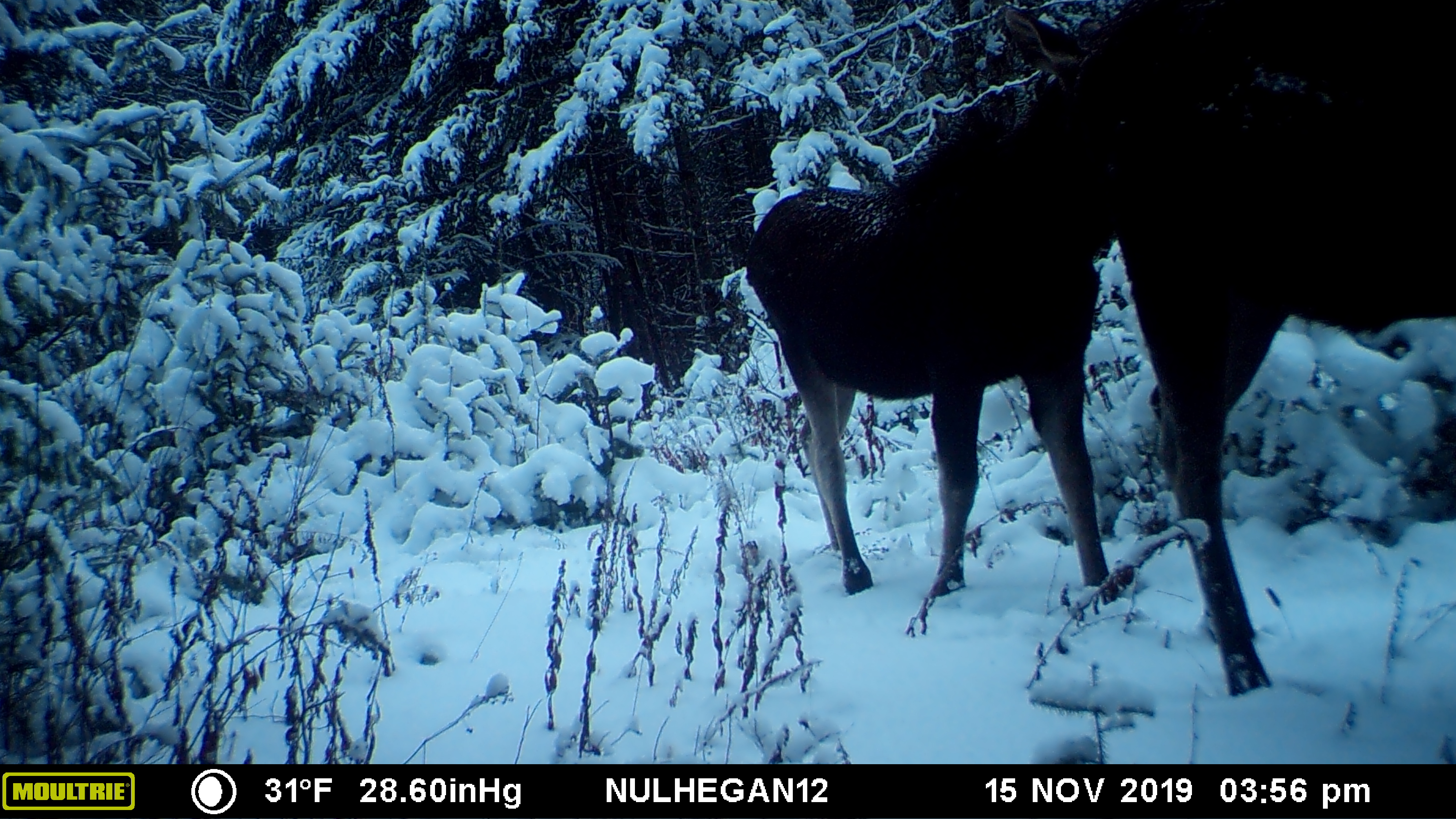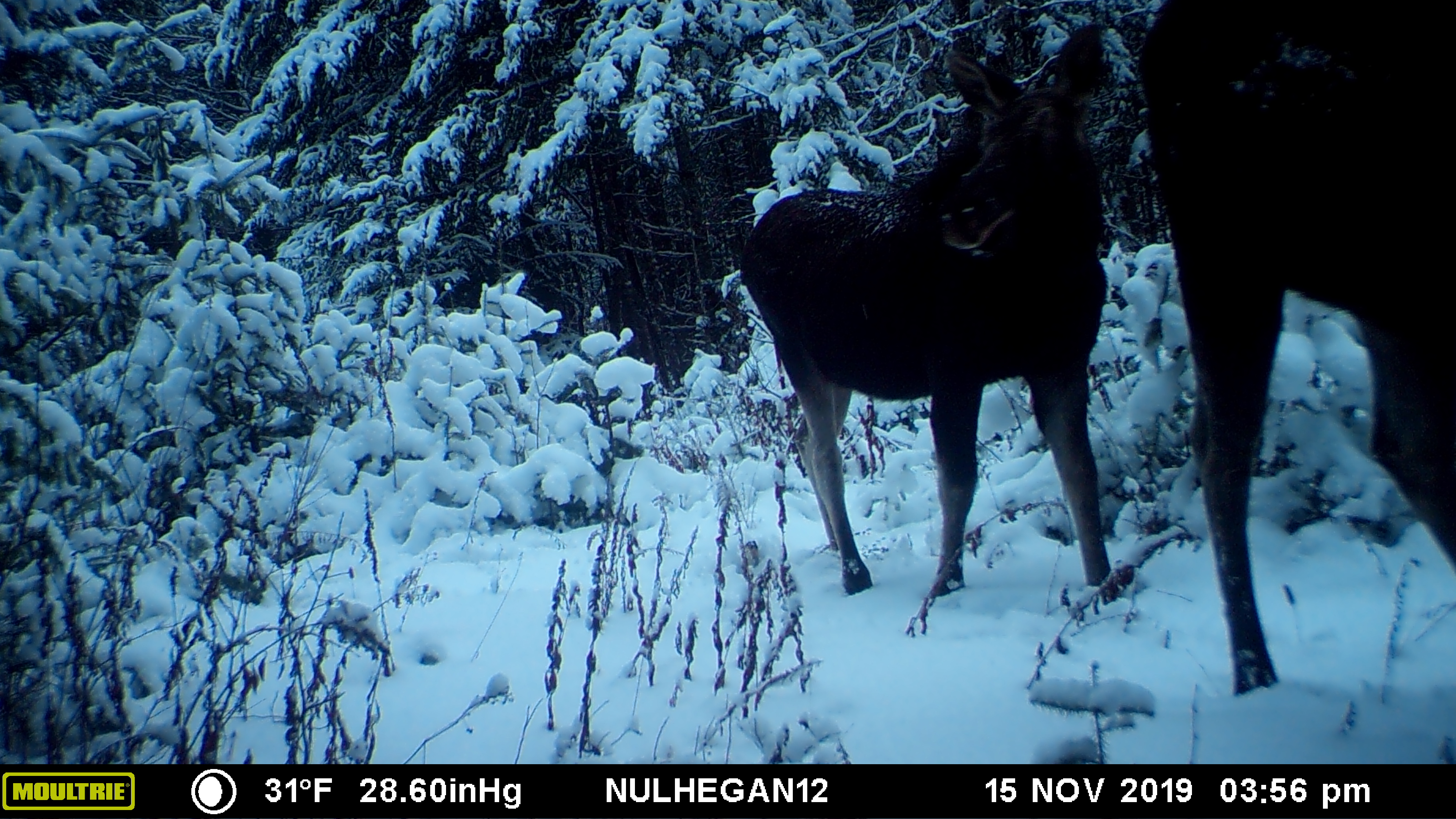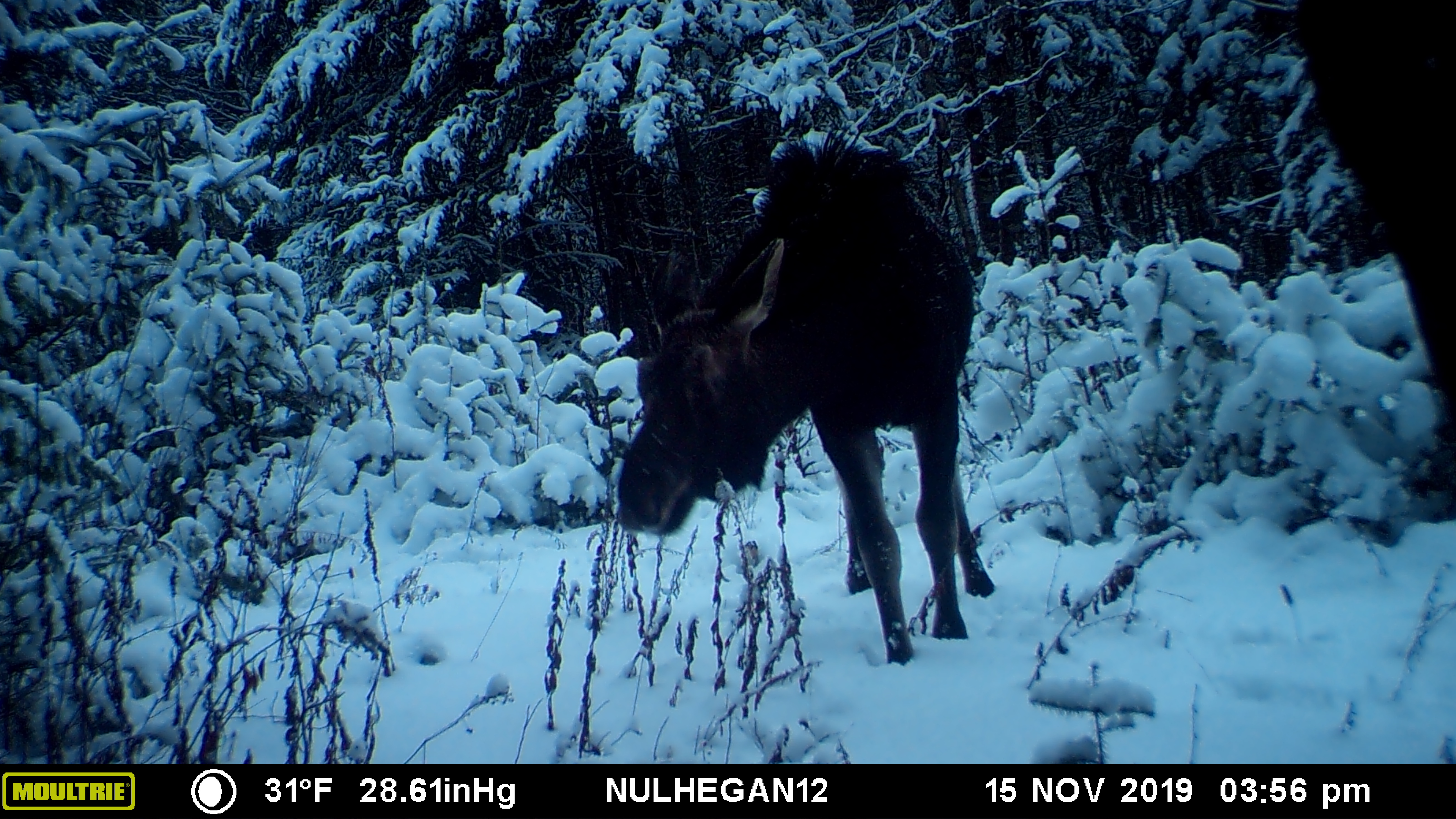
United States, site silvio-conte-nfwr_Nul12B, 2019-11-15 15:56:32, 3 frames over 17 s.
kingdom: Animalia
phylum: Chordata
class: Mammalia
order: Artiodactyla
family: Cervidae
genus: Alces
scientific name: Alces alces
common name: moose